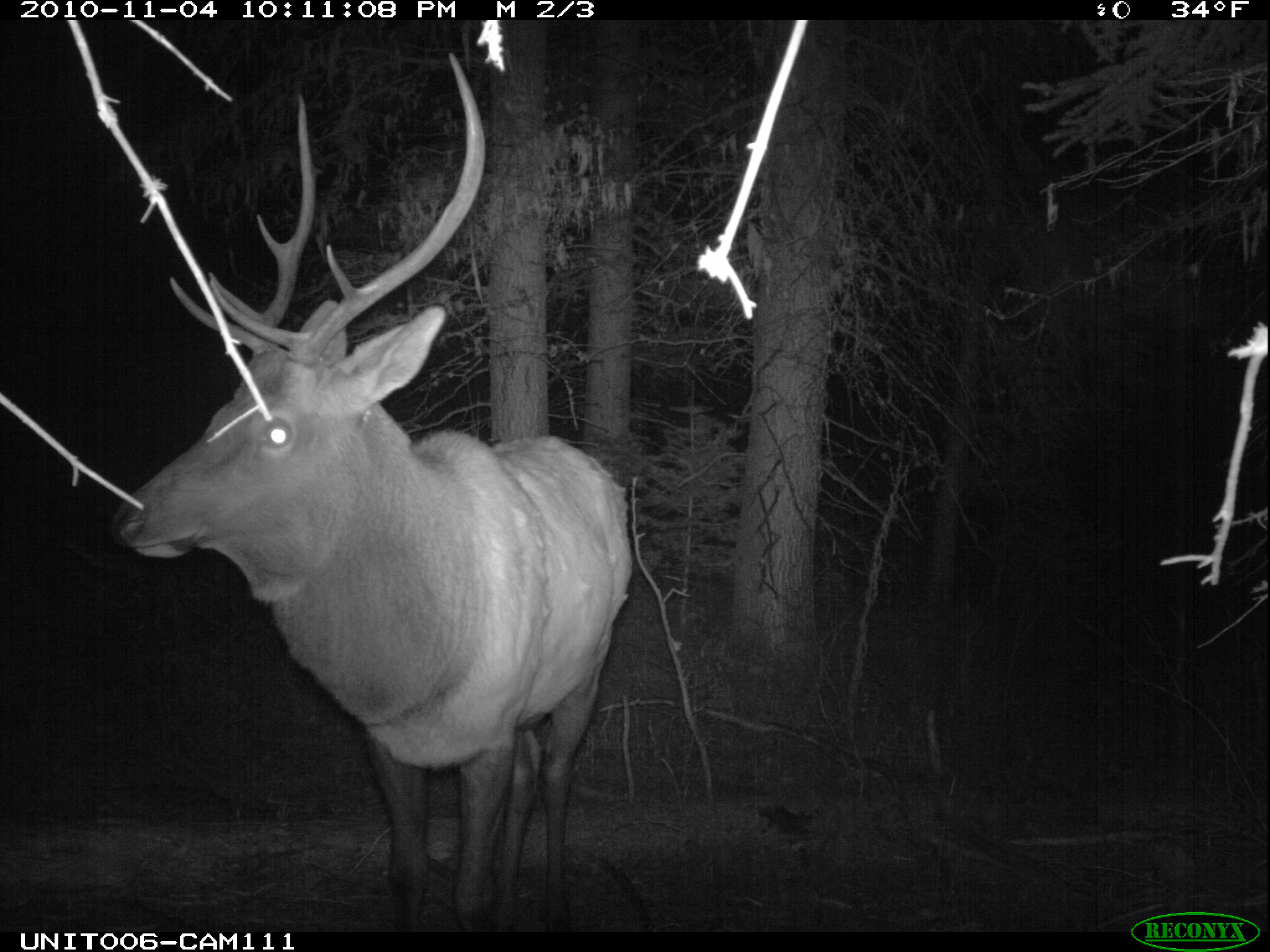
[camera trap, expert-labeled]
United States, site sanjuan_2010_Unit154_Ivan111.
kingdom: Animalia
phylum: Chordata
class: Mammalia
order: Artiodactyla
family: Cervidae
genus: Cervus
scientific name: Cervus elaphus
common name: red deer